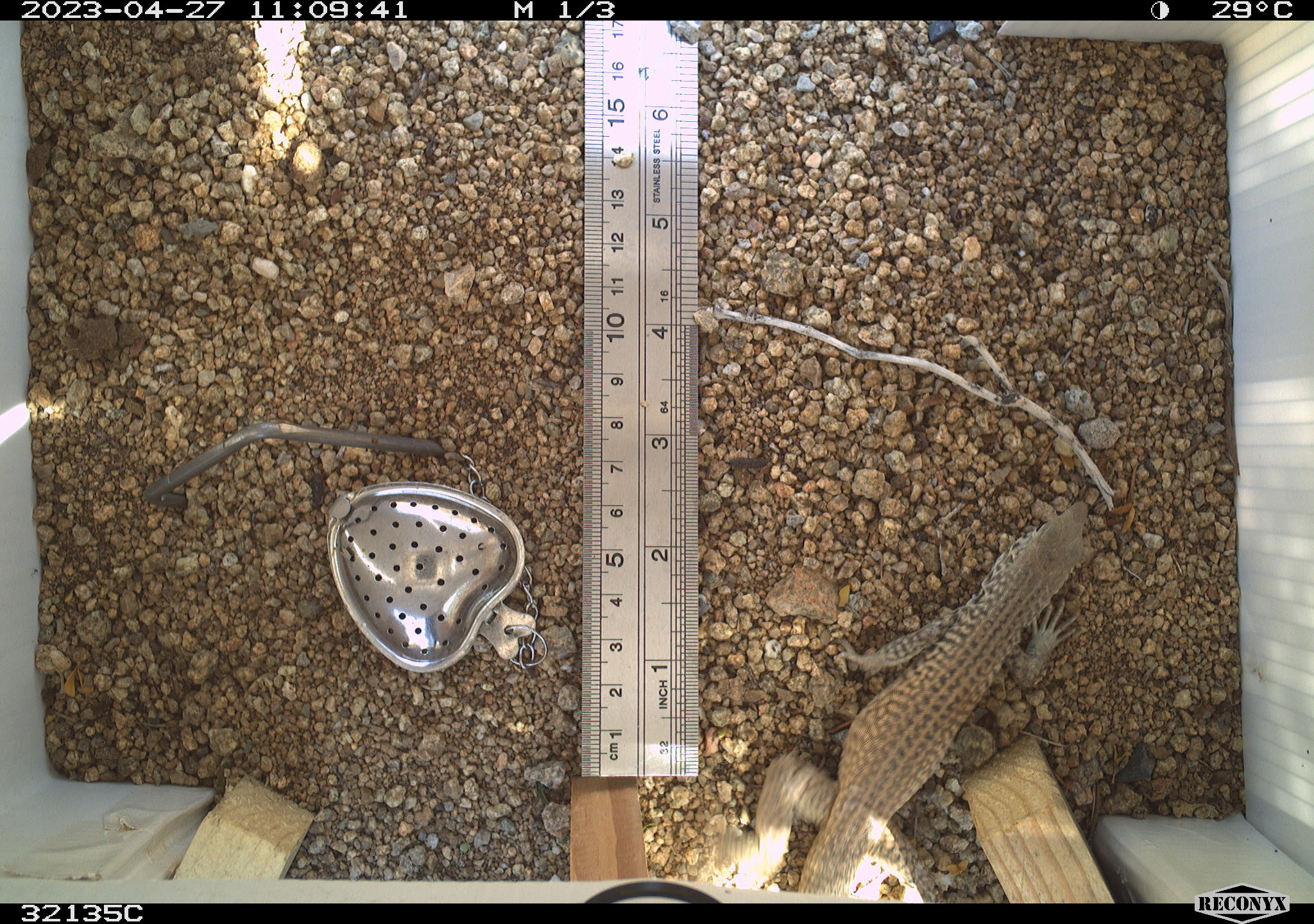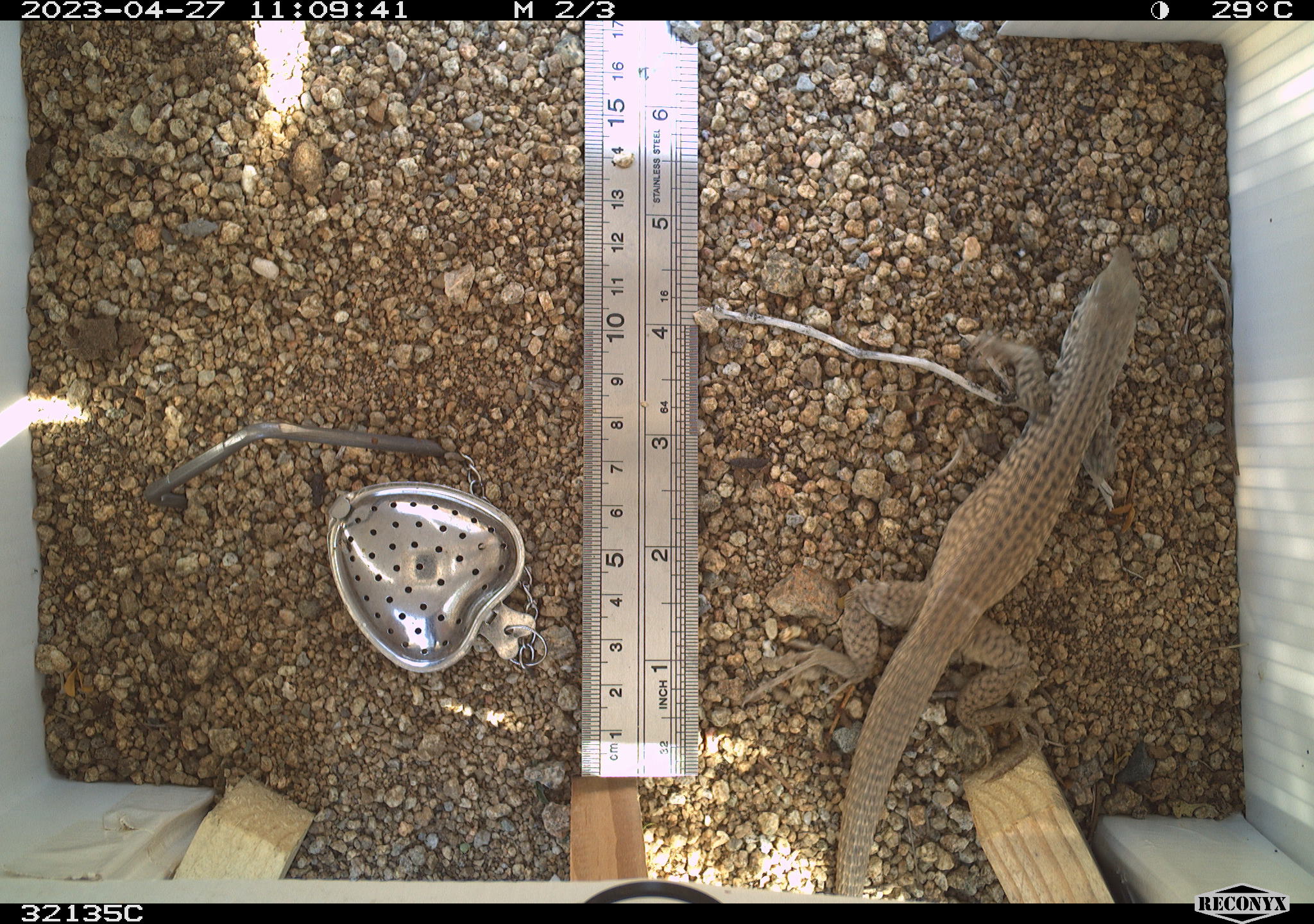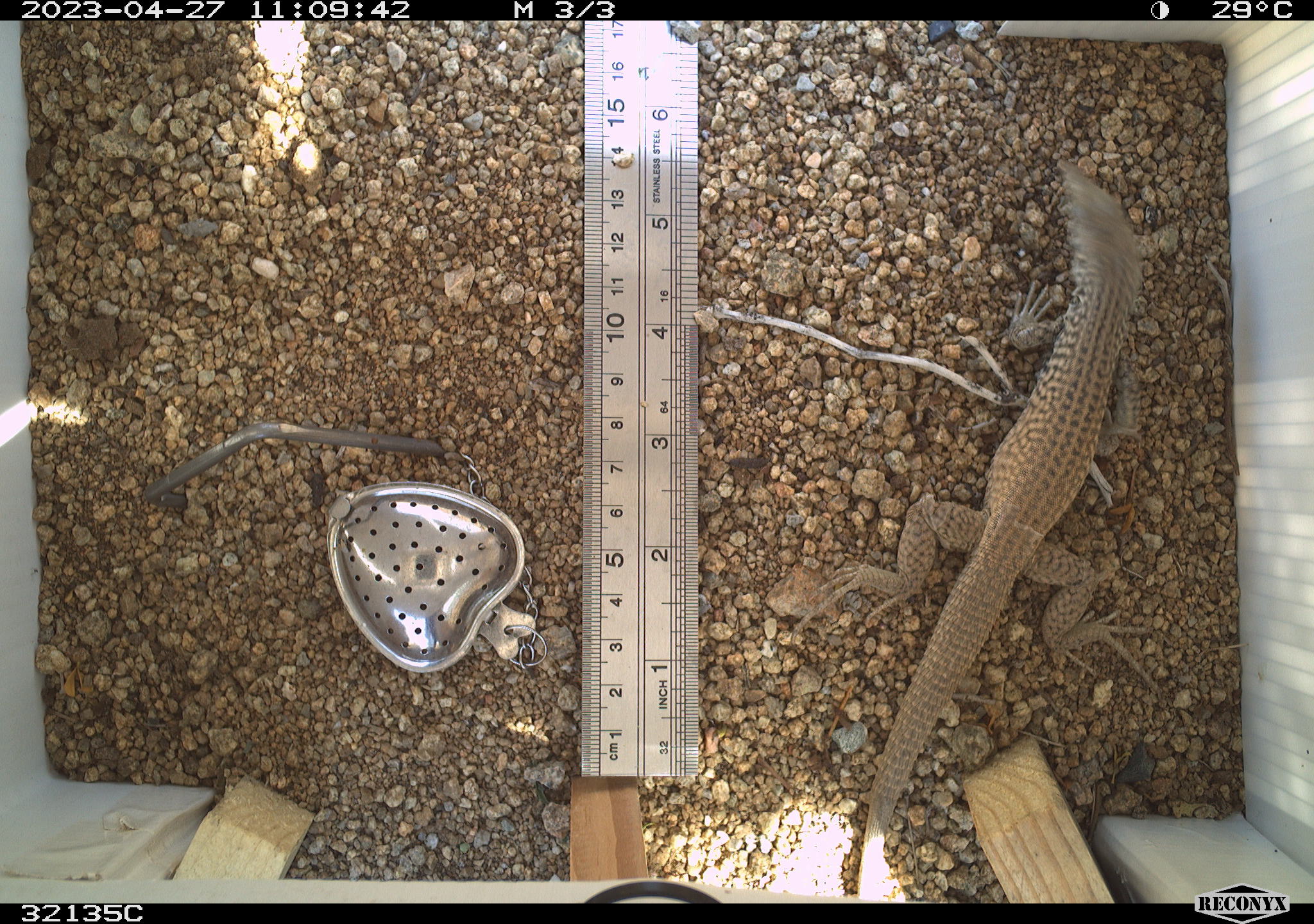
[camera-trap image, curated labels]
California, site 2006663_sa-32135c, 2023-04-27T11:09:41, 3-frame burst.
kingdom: Animalia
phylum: Chordata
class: Reptilia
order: Squamata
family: Teiidae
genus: Aspidoscelis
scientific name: Aspidoscelis tigris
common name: western whiptail